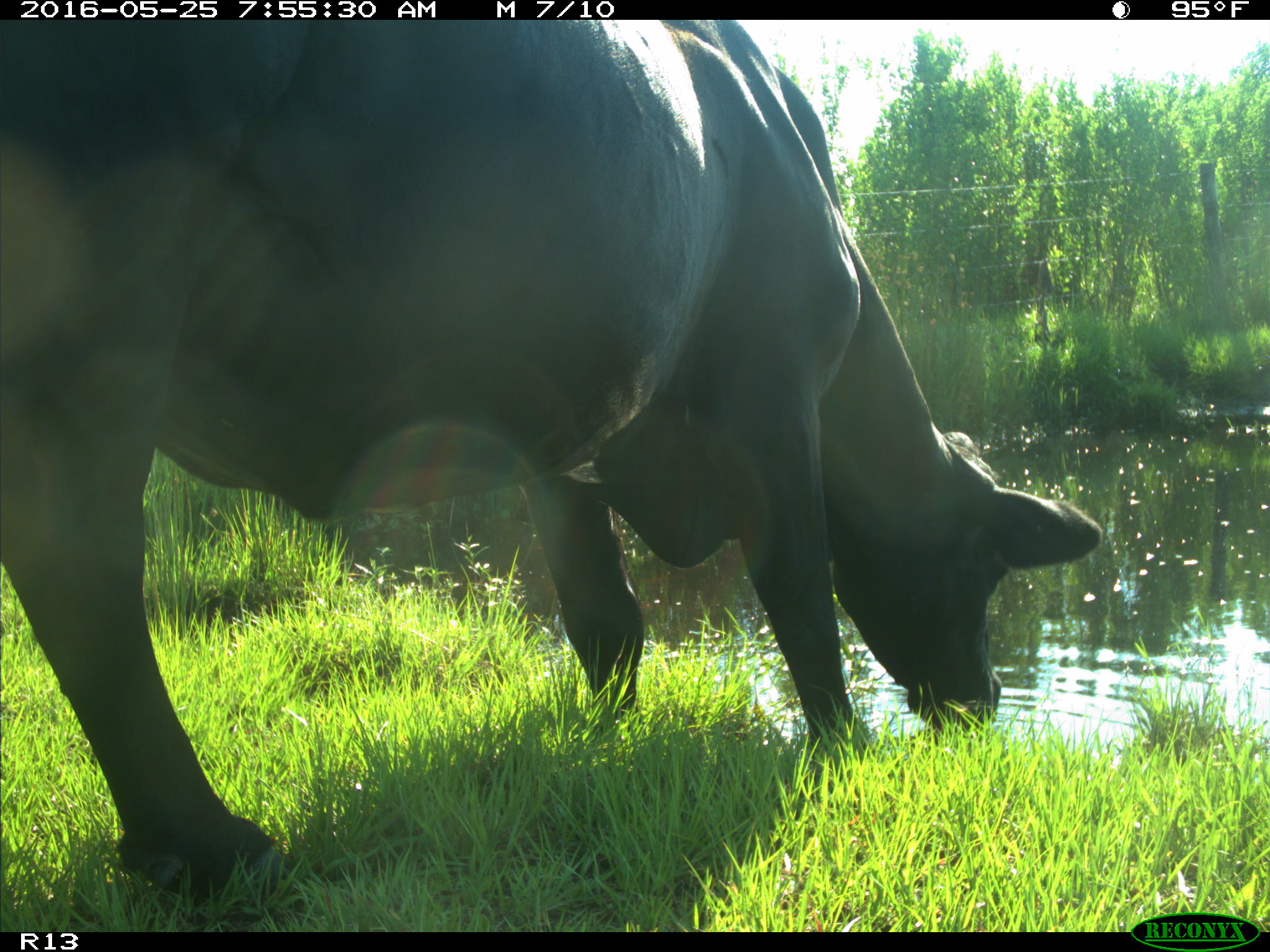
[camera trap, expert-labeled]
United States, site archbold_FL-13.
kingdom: Animalia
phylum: Chordata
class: Mammalia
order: Artiodactyla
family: Bovidae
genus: Bos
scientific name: Bos taurus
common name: domestic cow